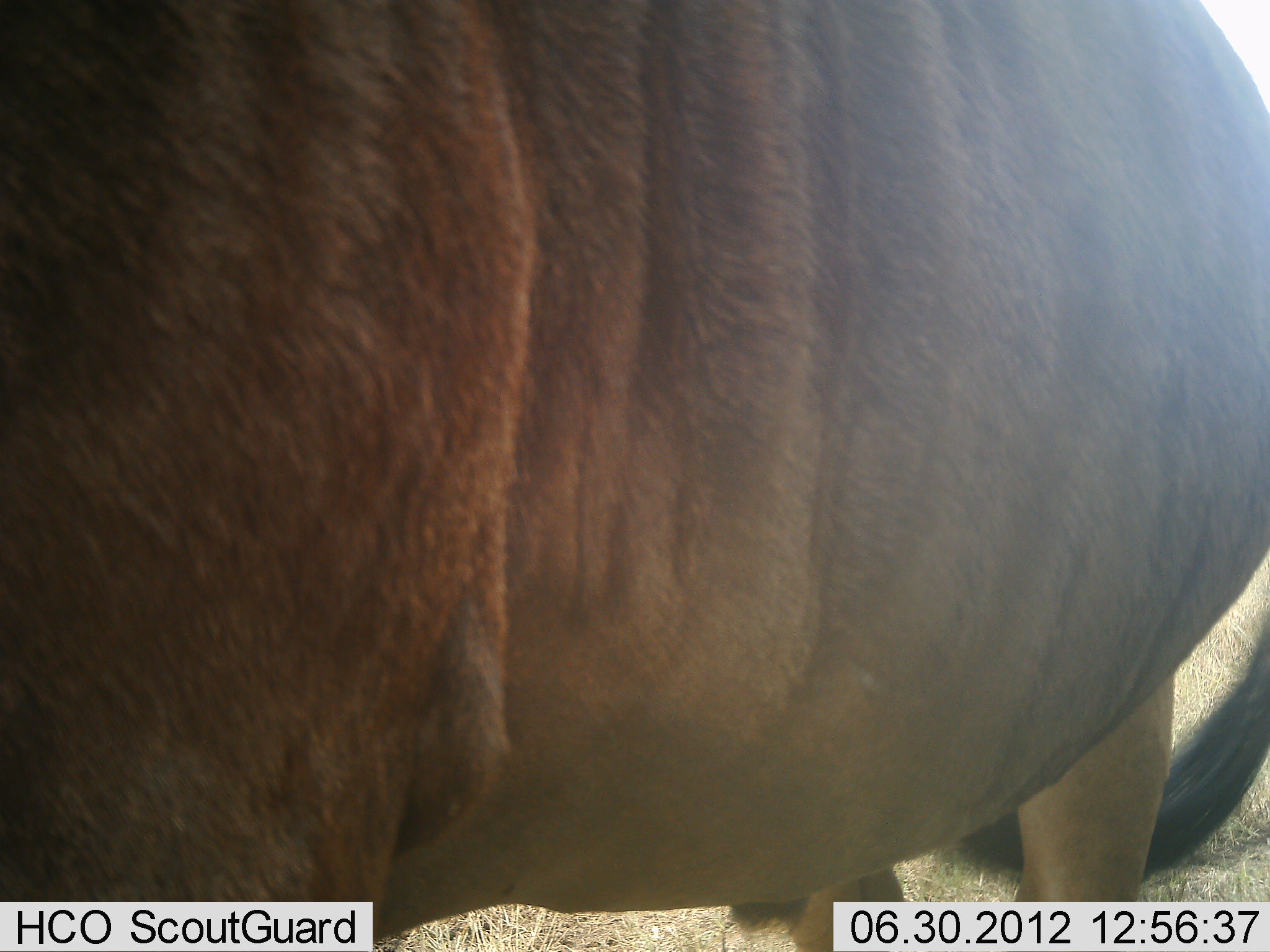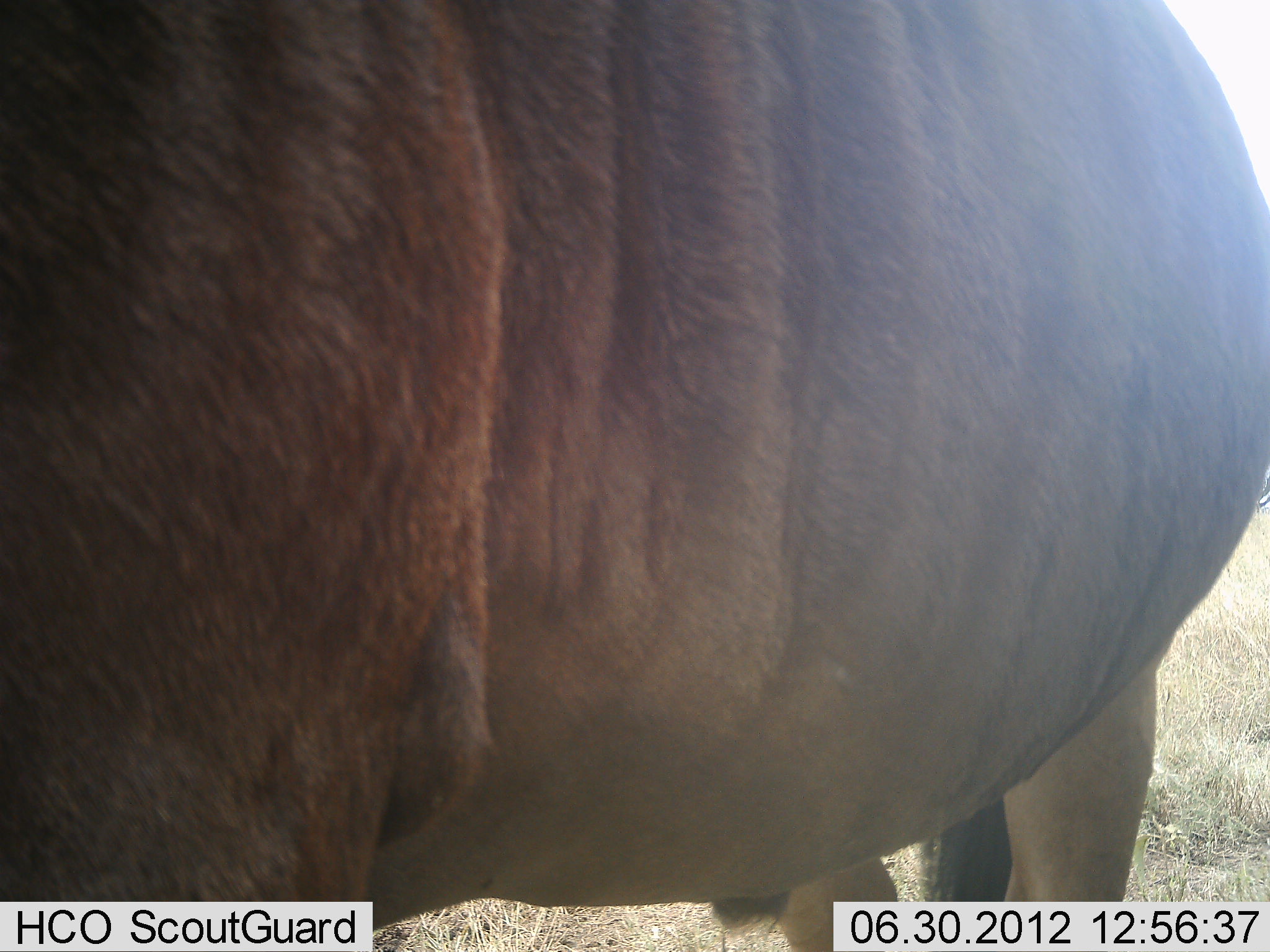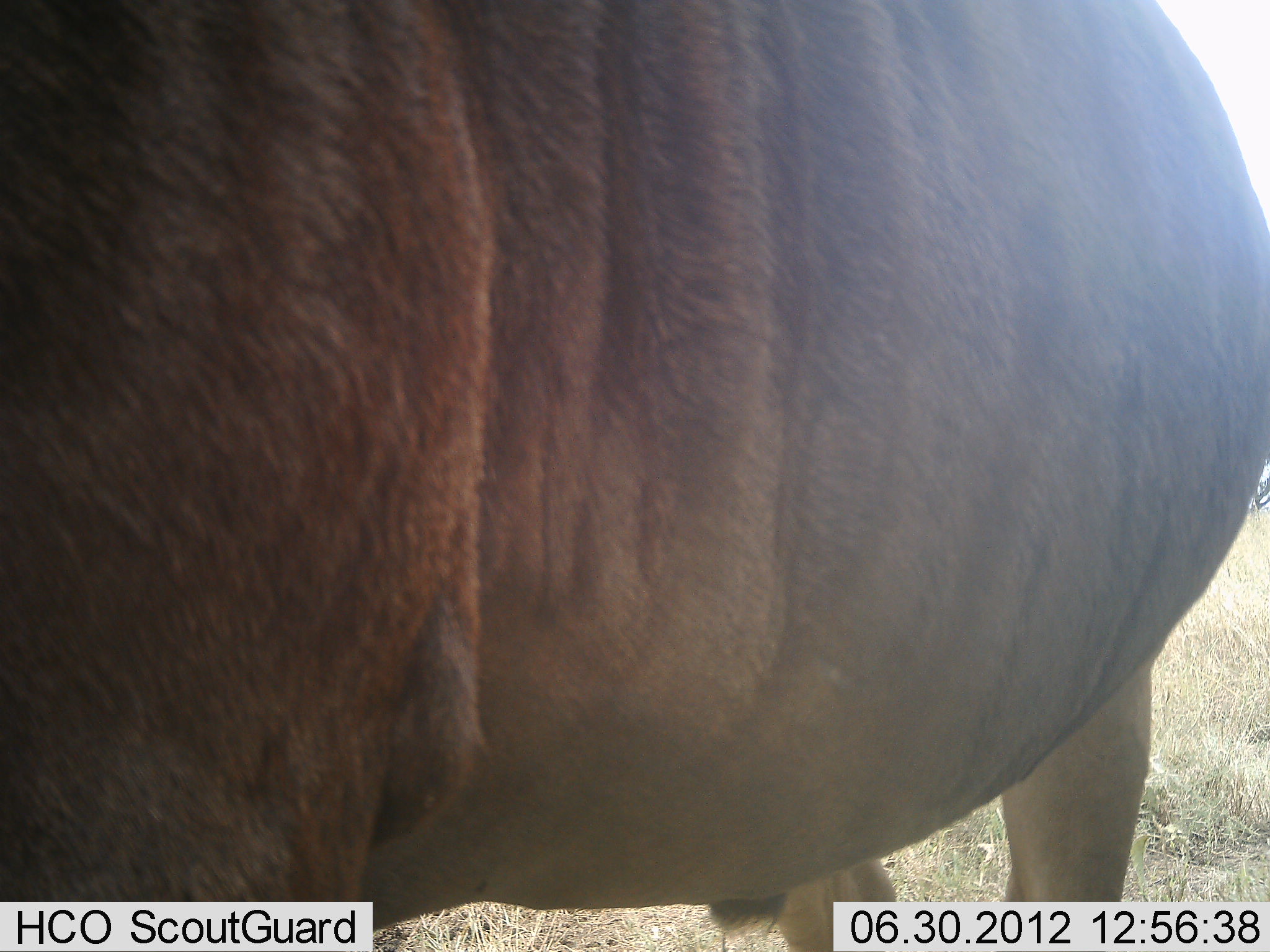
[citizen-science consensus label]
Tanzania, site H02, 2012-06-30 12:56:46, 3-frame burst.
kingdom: Animalia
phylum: Chordata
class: Mammalia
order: Artiodactyla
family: Bovidae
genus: Connochaetes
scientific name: Connochaetes taurinus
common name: blue wildebeest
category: wildebeest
Wildebeest (blue wildebeest) (Connochaetes taurinus), count 1. Behavior (volunteer vote fractions): standing 100%, resting 0%, moving 0%, interacting 0%. Young present (vote fraction): 0%. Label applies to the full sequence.